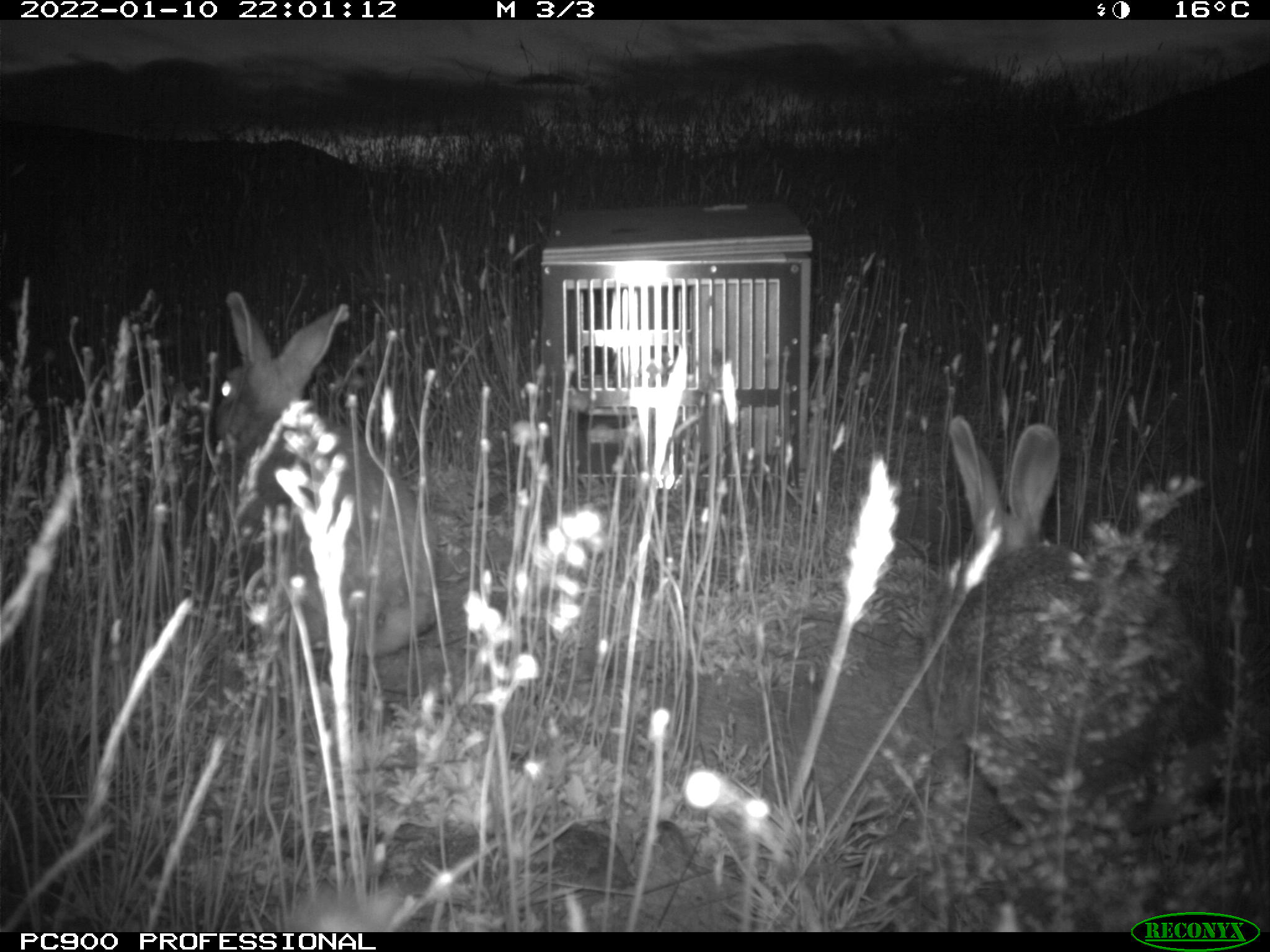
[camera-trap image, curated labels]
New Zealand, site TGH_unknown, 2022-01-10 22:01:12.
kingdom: Animalia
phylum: Chordata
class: Mammalia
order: Lagomorpha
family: Leporidae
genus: Oryctolagus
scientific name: Oryctolagus cuniculus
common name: european rabbit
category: rabbit